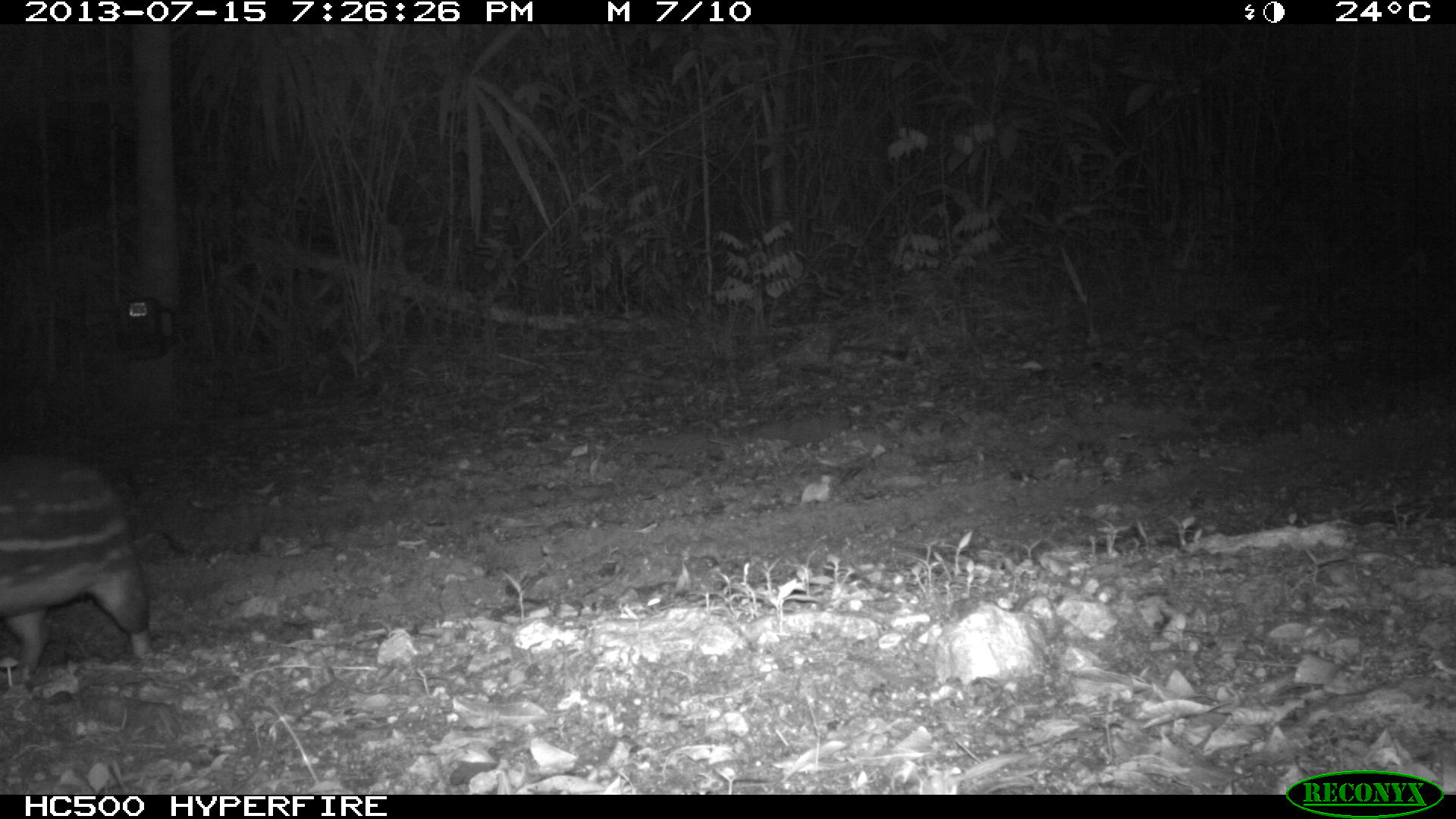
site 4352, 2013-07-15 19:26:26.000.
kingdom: Animalia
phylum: Chordata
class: Mammalia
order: Rodentia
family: Cuniculidae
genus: Cuniculus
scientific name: Cuniculus paca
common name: lowland paca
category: agouti paca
Agouti paca (lowland paca) (Cuniculus paca), count 1.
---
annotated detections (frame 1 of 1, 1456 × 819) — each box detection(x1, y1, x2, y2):
agouti paca: detection(1, 445, 166, 688)